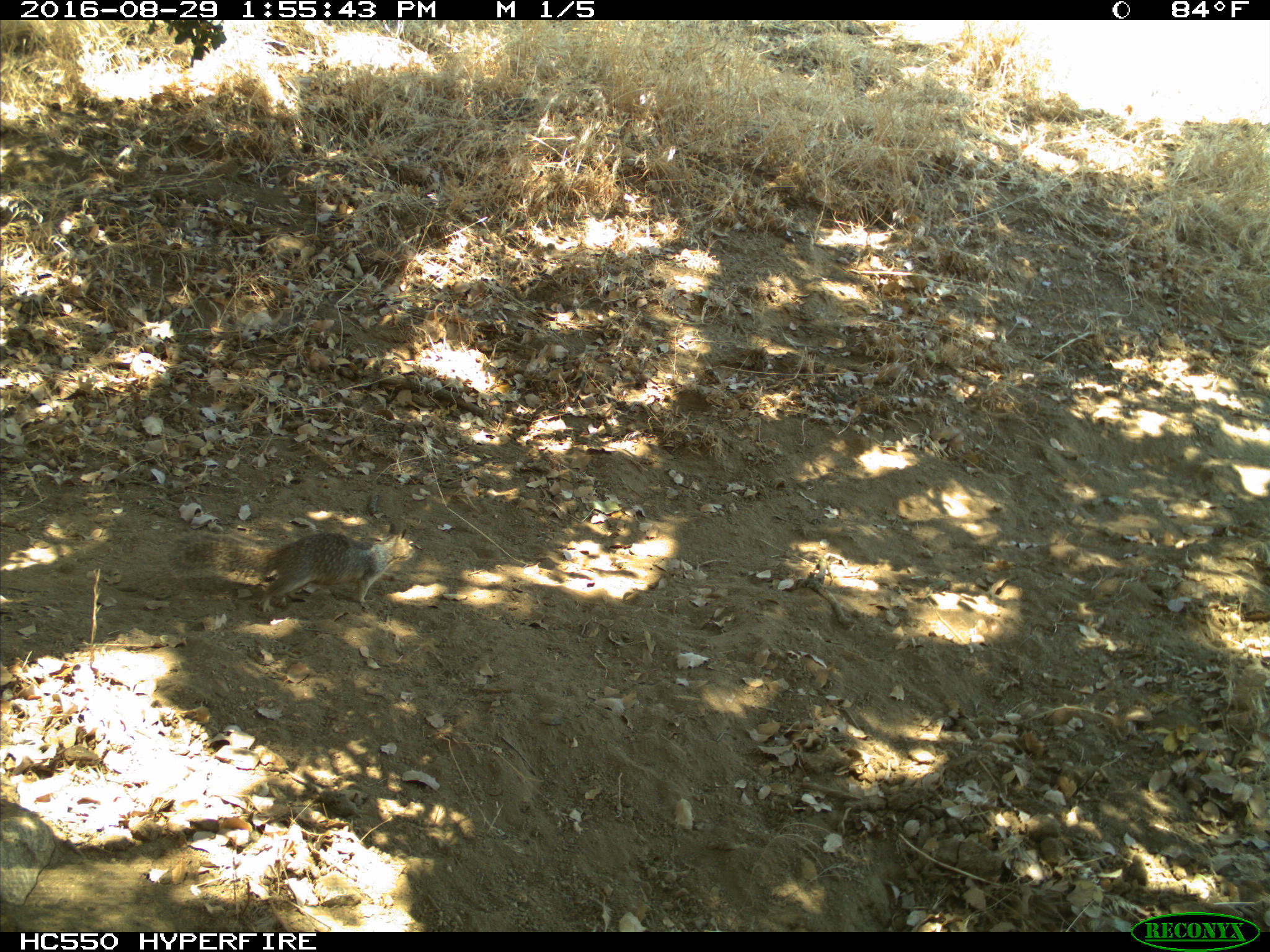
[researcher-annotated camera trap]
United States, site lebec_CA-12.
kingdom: Animalia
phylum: Chordata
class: Mammalia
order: Rodentia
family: Sciuridae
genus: Otospermophilus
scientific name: Otospermophilus beecheyi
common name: california ground squirrel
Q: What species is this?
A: Otospermophilus beecheyi (california ground squirrel).